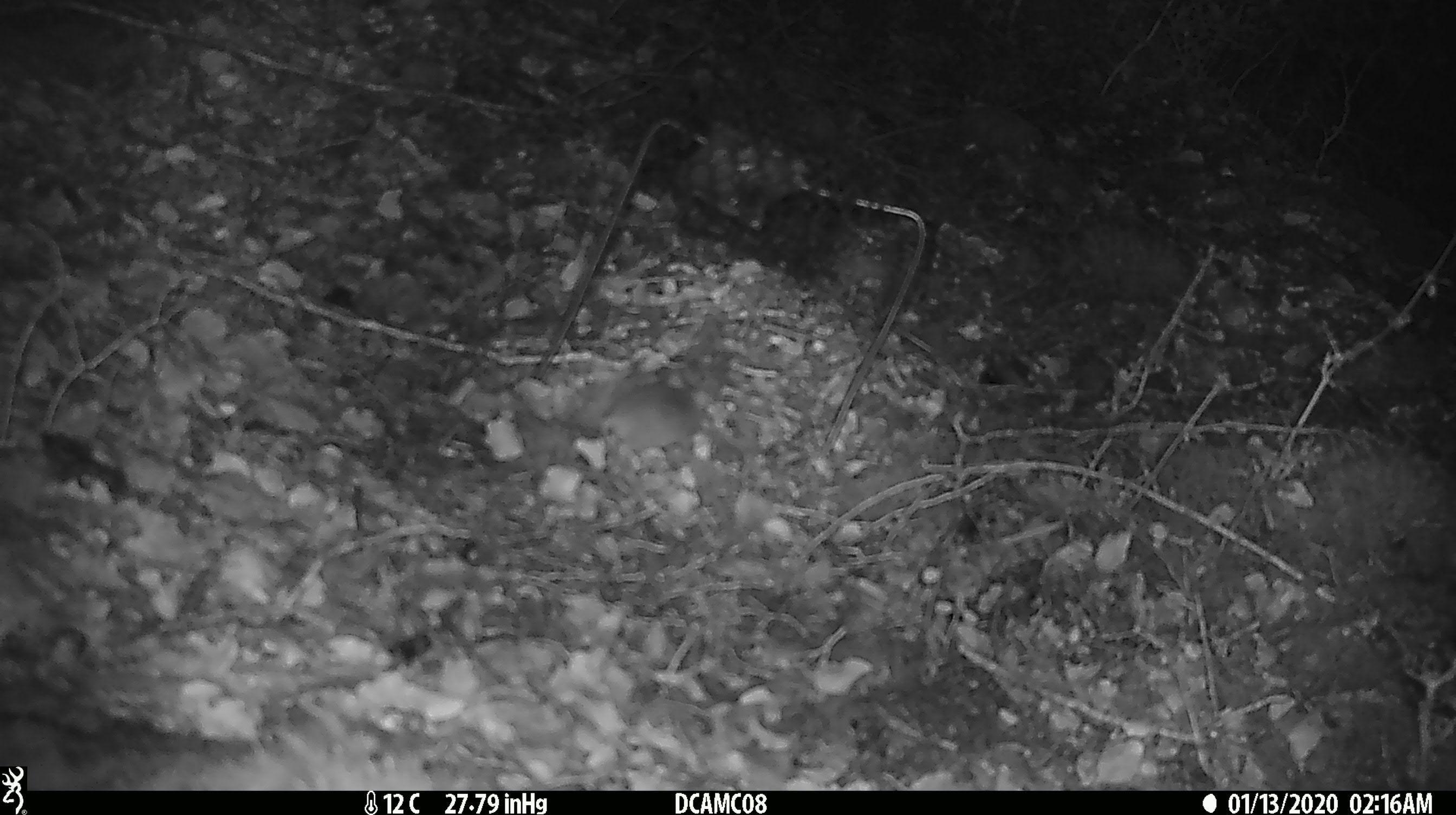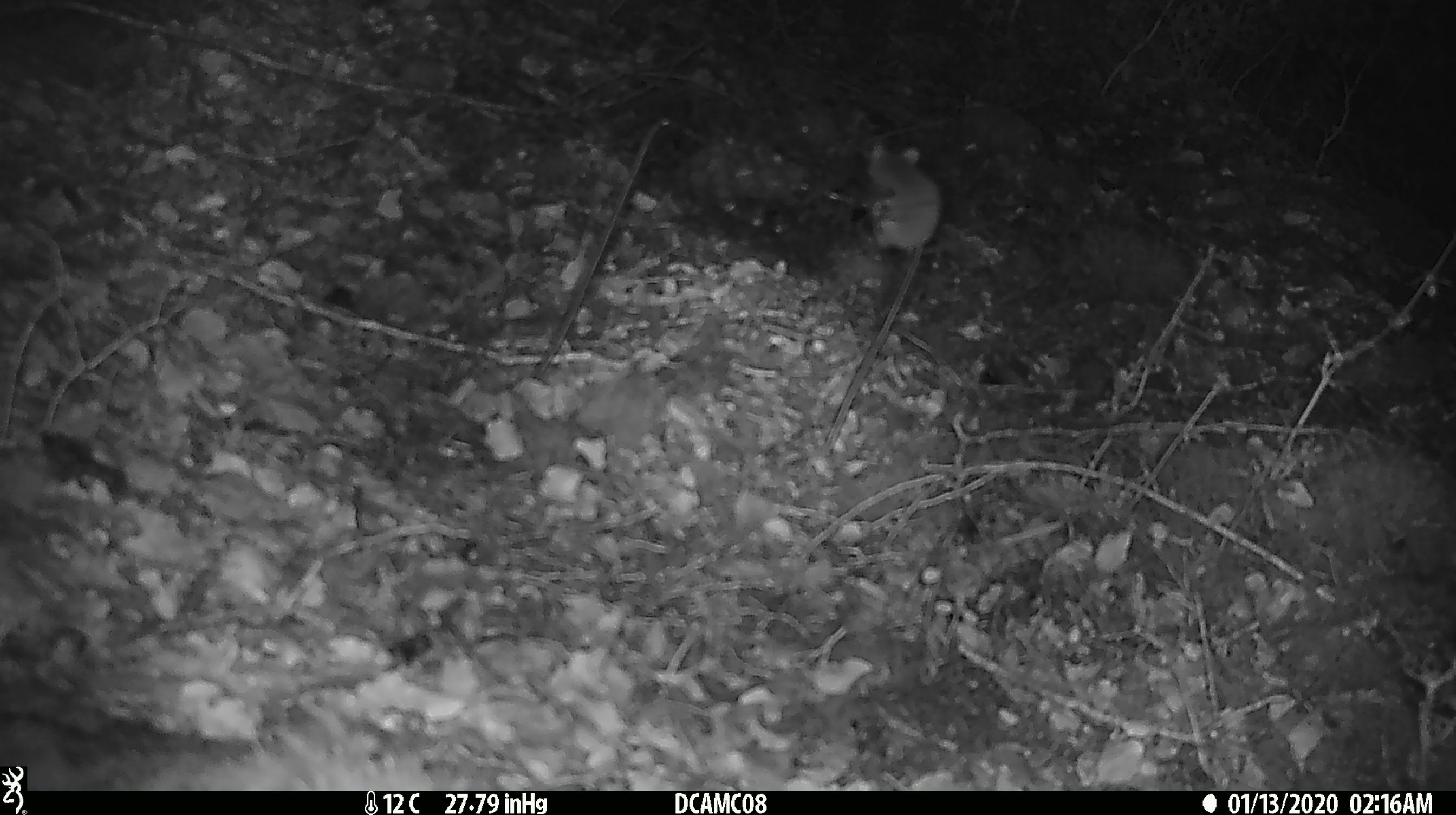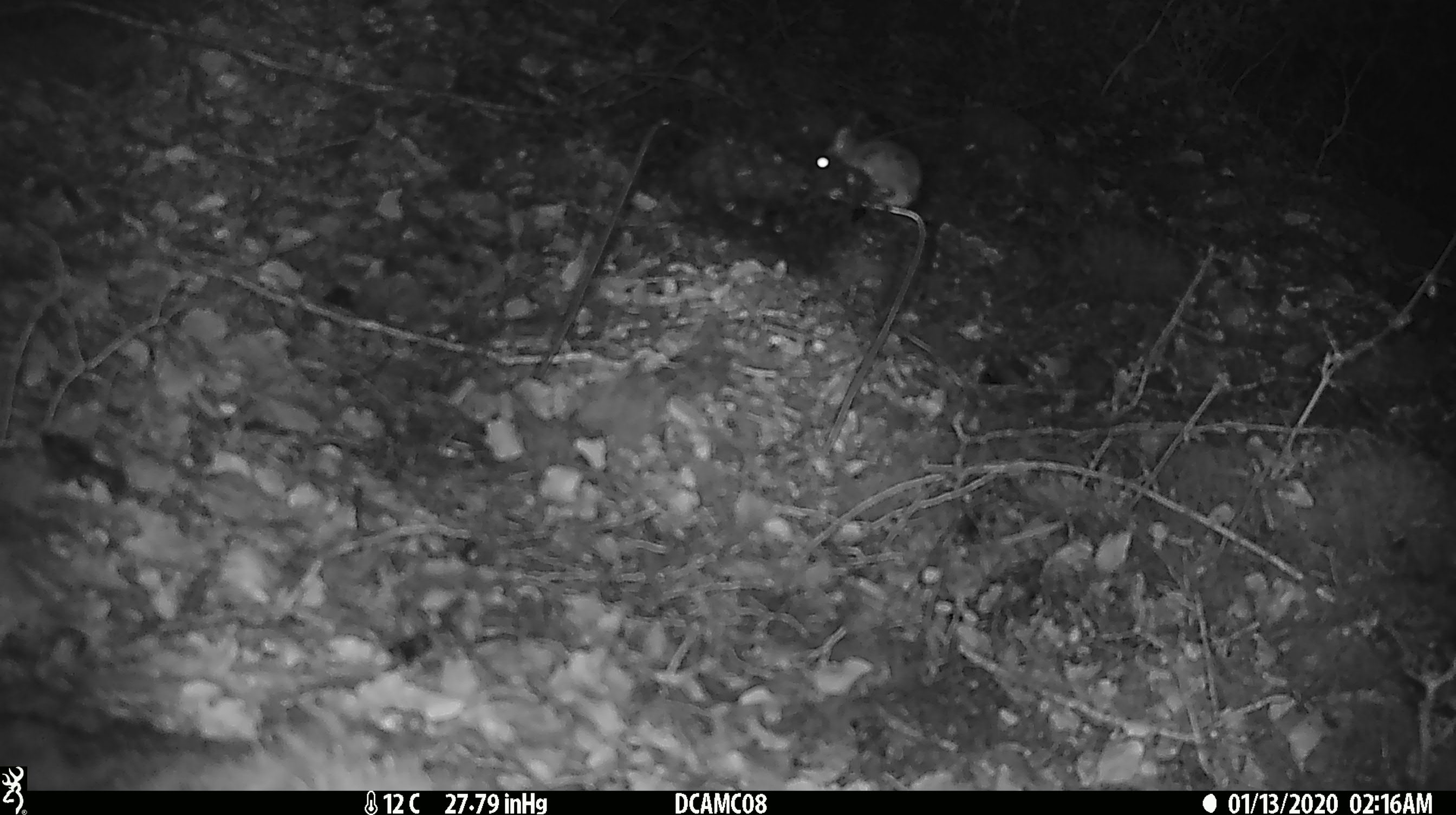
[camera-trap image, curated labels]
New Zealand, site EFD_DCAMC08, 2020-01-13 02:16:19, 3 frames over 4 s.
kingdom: Animalia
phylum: Chordata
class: Mammalia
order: Rodentia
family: Muridae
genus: Mus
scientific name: Mus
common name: mouse